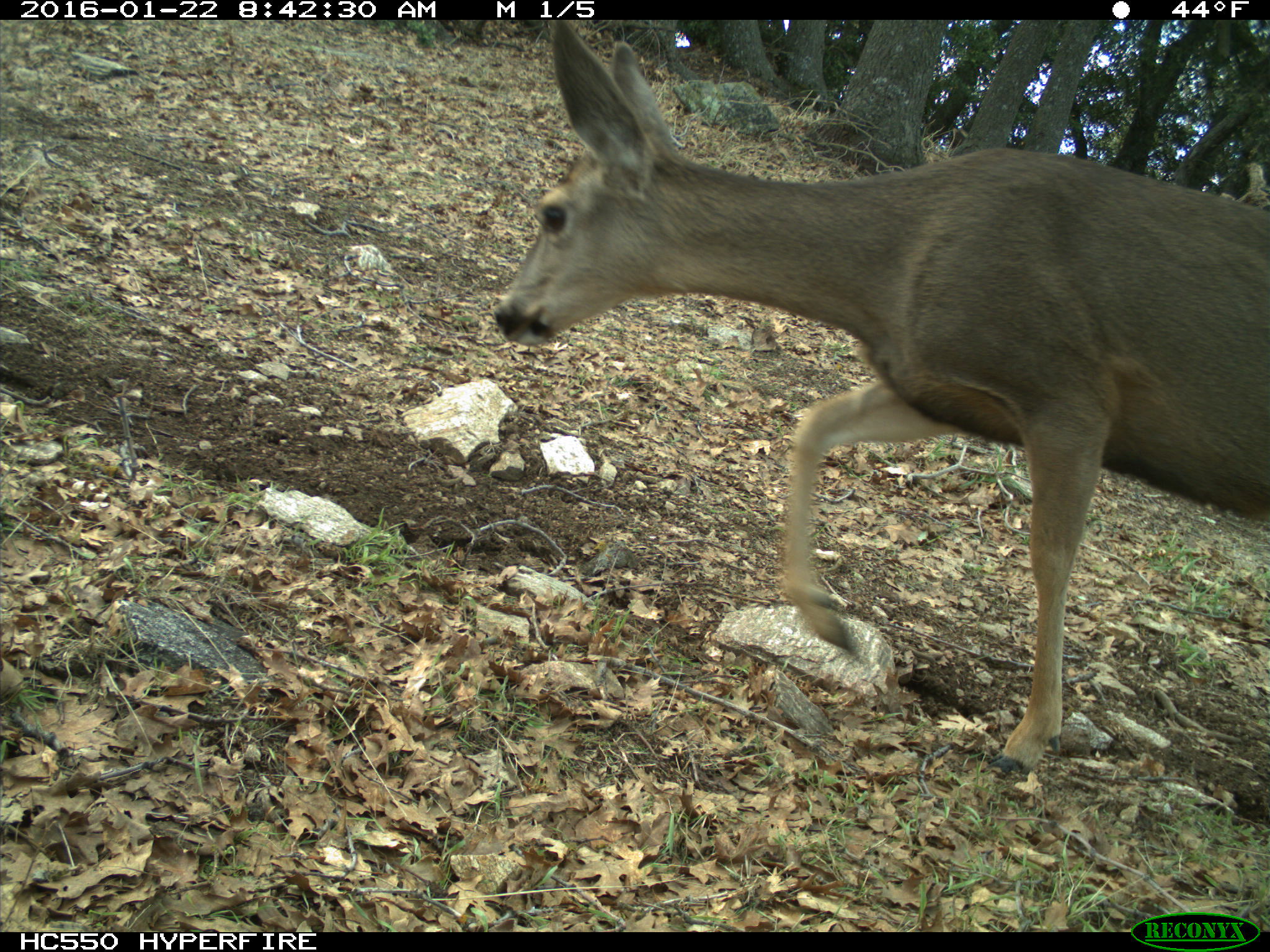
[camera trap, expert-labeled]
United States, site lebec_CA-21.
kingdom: Animalia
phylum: Chordata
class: Mammalia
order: Artiodactyla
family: Cervidae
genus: Odocoileus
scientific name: Odocoileus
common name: deer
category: unidentified deer